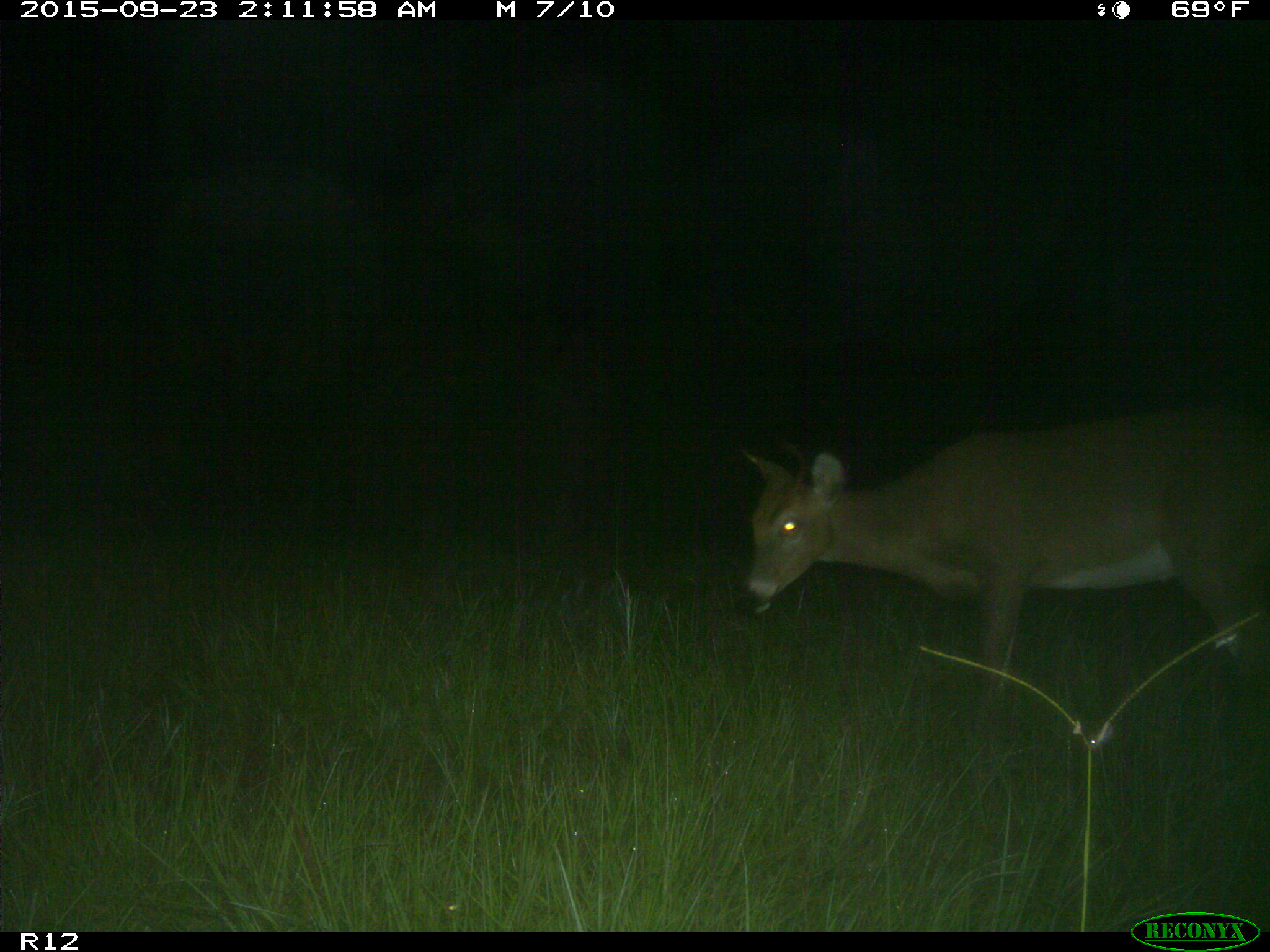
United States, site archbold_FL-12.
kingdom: Animalia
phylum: Chordata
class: Mammalia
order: Artiodactyla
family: Cervidae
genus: Odocoileus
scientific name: Odocoileus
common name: deer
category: unidentified deer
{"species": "unidentified deer (deer) (Odocoileus)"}